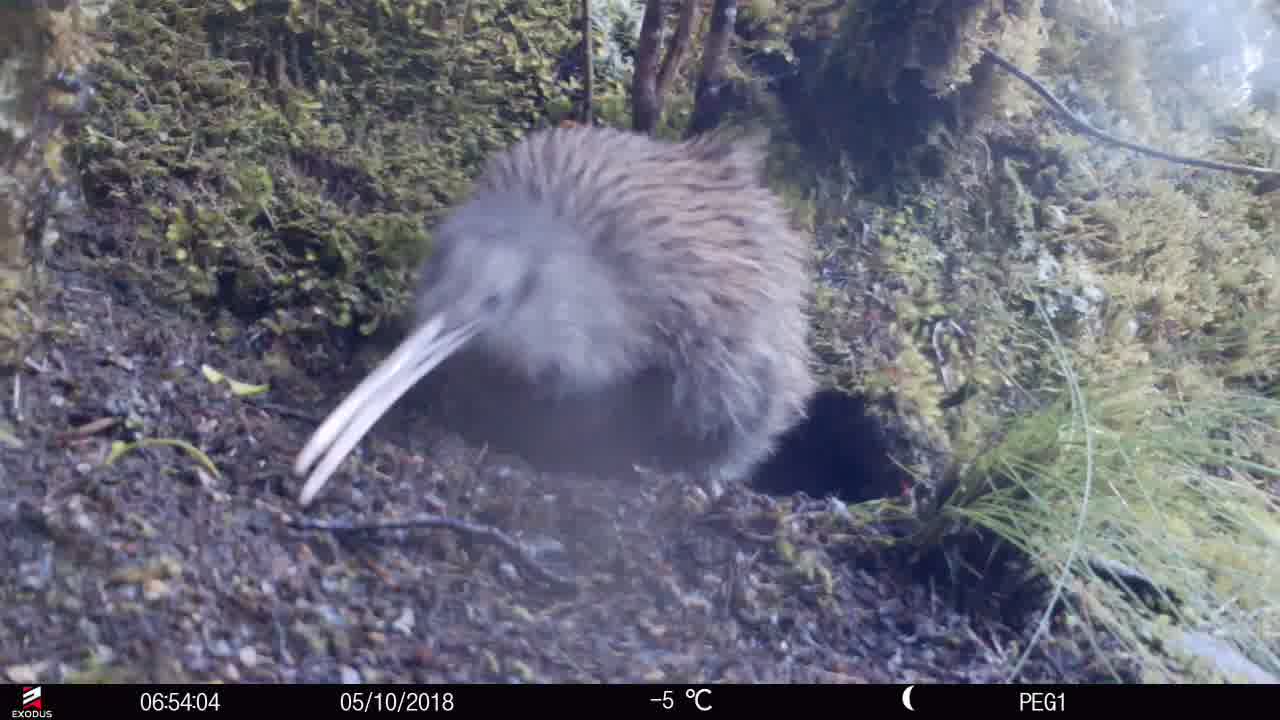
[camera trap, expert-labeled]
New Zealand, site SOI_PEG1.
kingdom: Animalia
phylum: Chordata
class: Aves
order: Apterygiformes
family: Apterygidae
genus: Apteryx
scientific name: Apteryx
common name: kiwi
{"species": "kiwi (Apteryx)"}